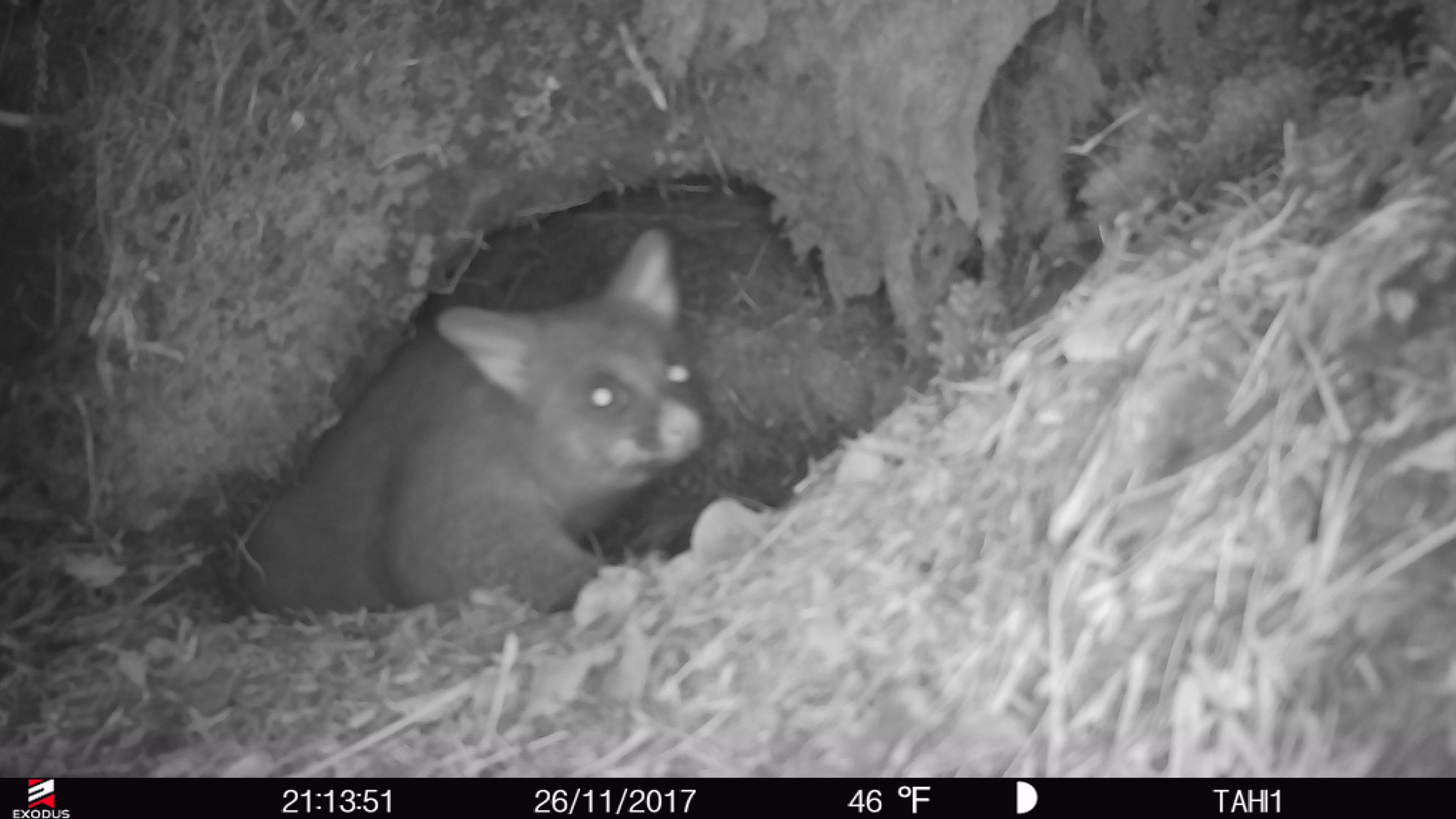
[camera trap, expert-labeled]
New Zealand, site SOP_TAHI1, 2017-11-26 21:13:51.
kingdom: Animalia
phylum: Chordata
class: Mammalia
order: Diprotodontia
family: Phalangeridae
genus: Trichosurus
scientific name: Trichosurus vulpecula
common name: common brushtail possum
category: possum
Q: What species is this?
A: Possum (common brushtail possum) (Trichosurus vulpecula).